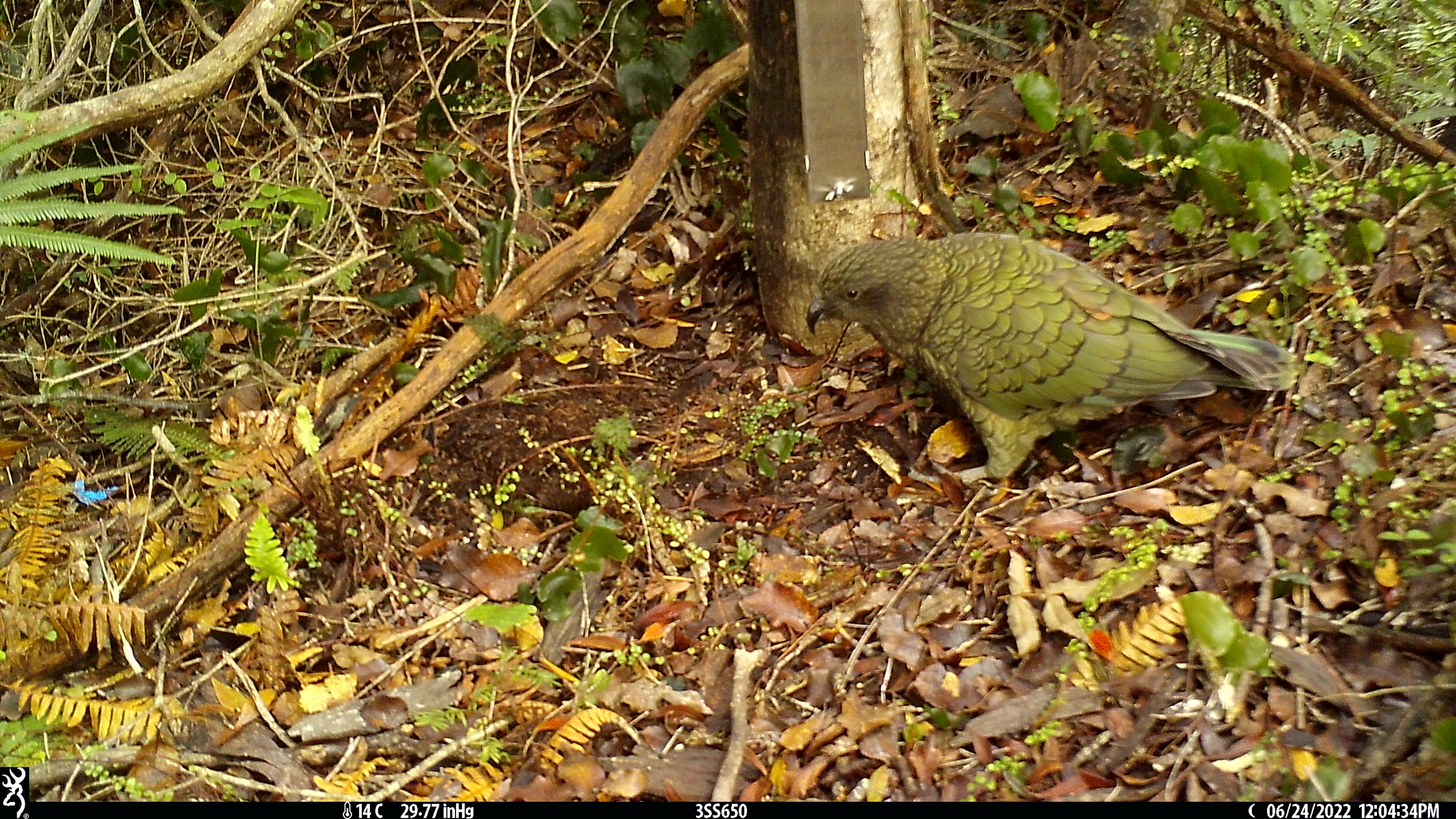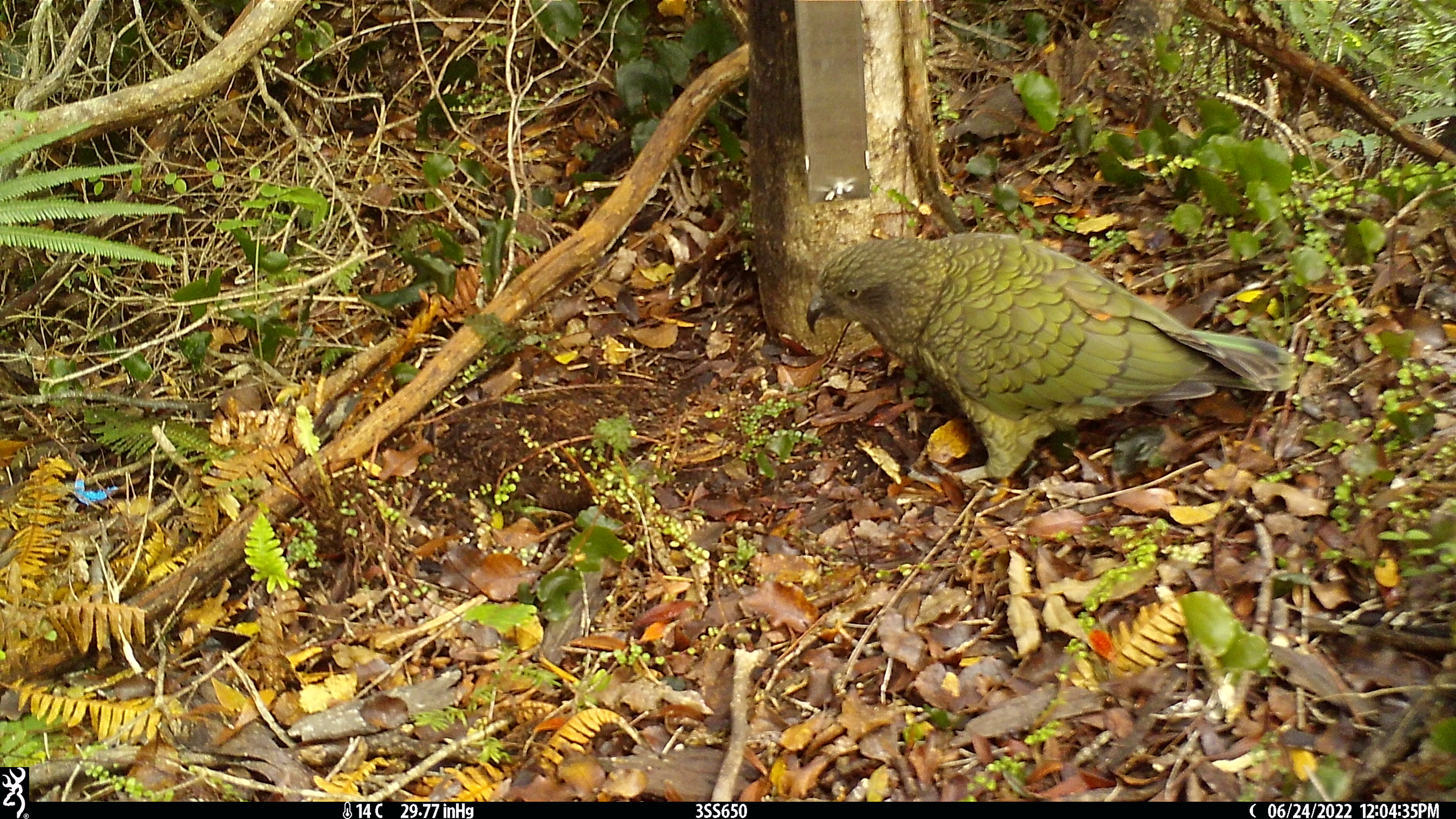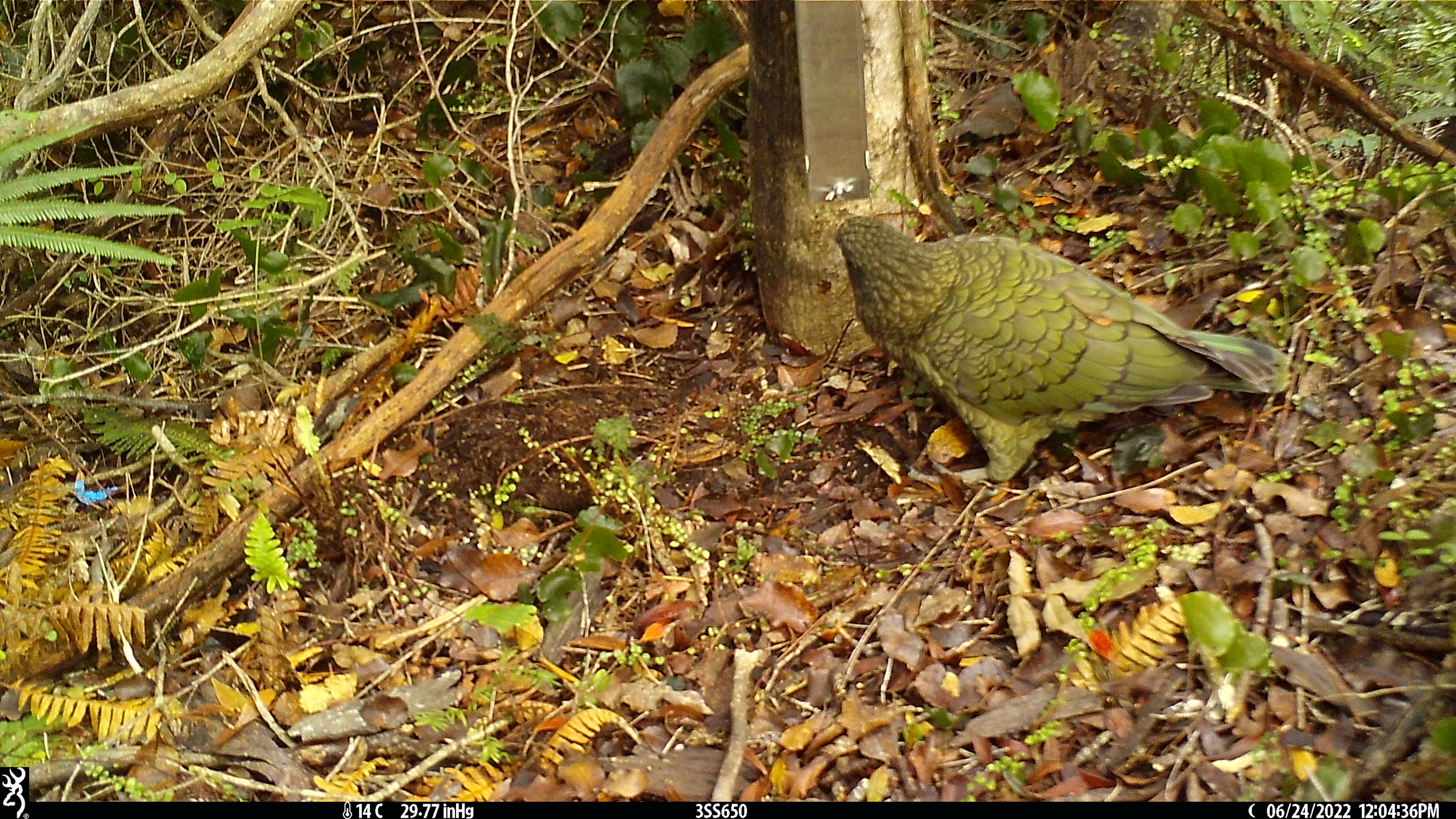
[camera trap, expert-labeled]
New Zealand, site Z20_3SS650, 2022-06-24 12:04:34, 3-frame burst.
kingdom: Animalia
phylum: Chordata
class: Aves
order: Psittaciformes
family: Strigopidae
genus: Nestor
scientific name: Nestor notabilis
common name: kea